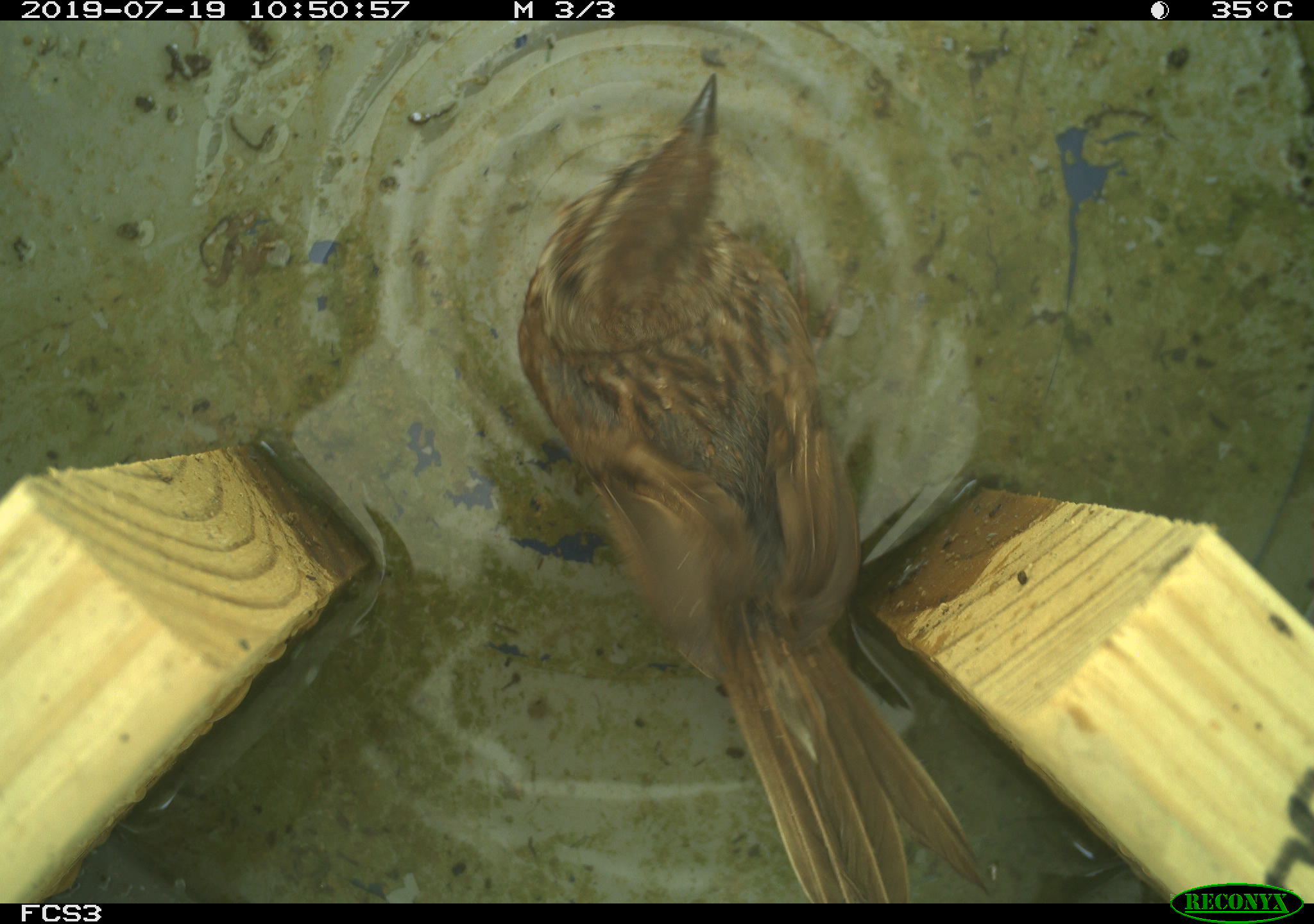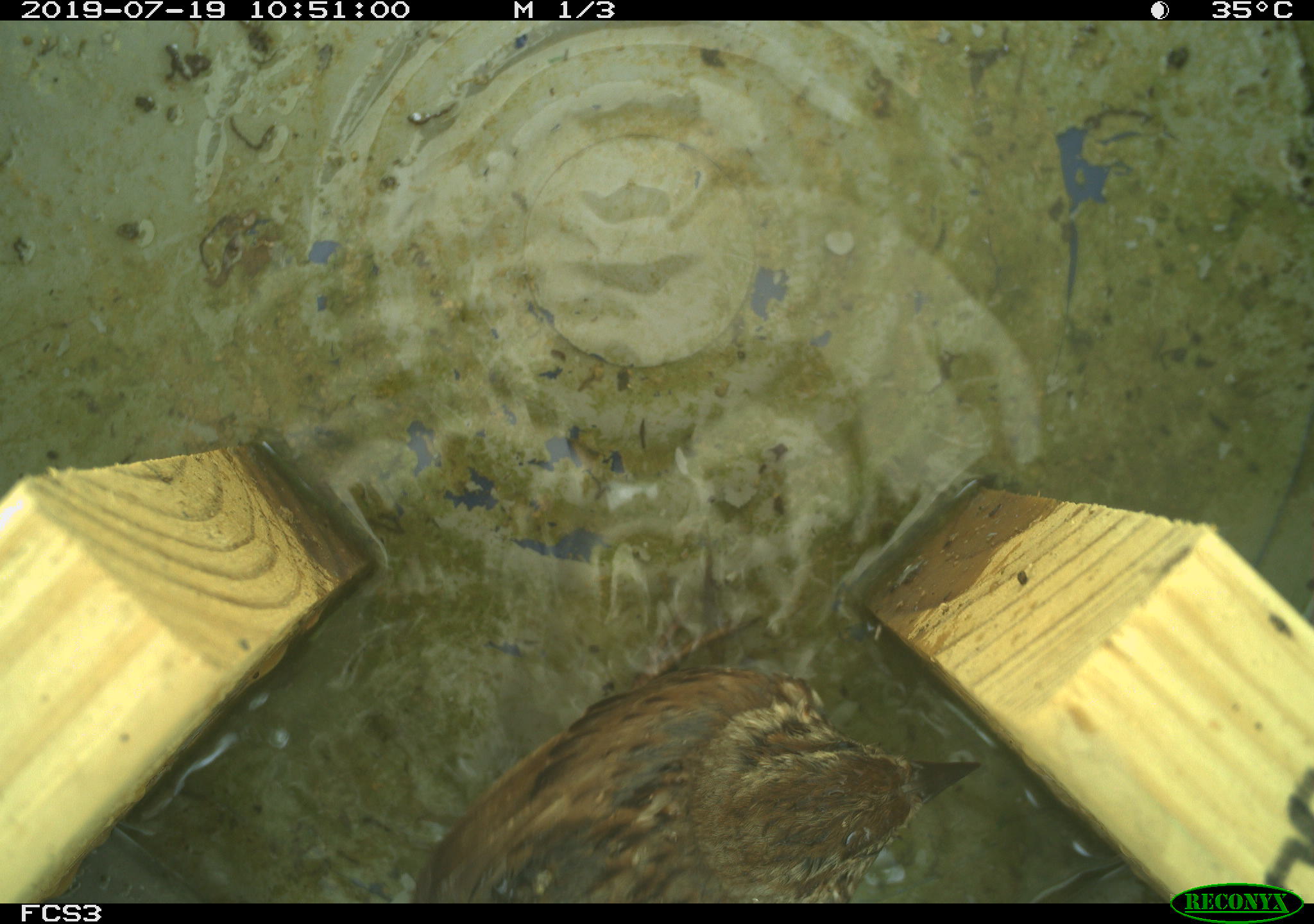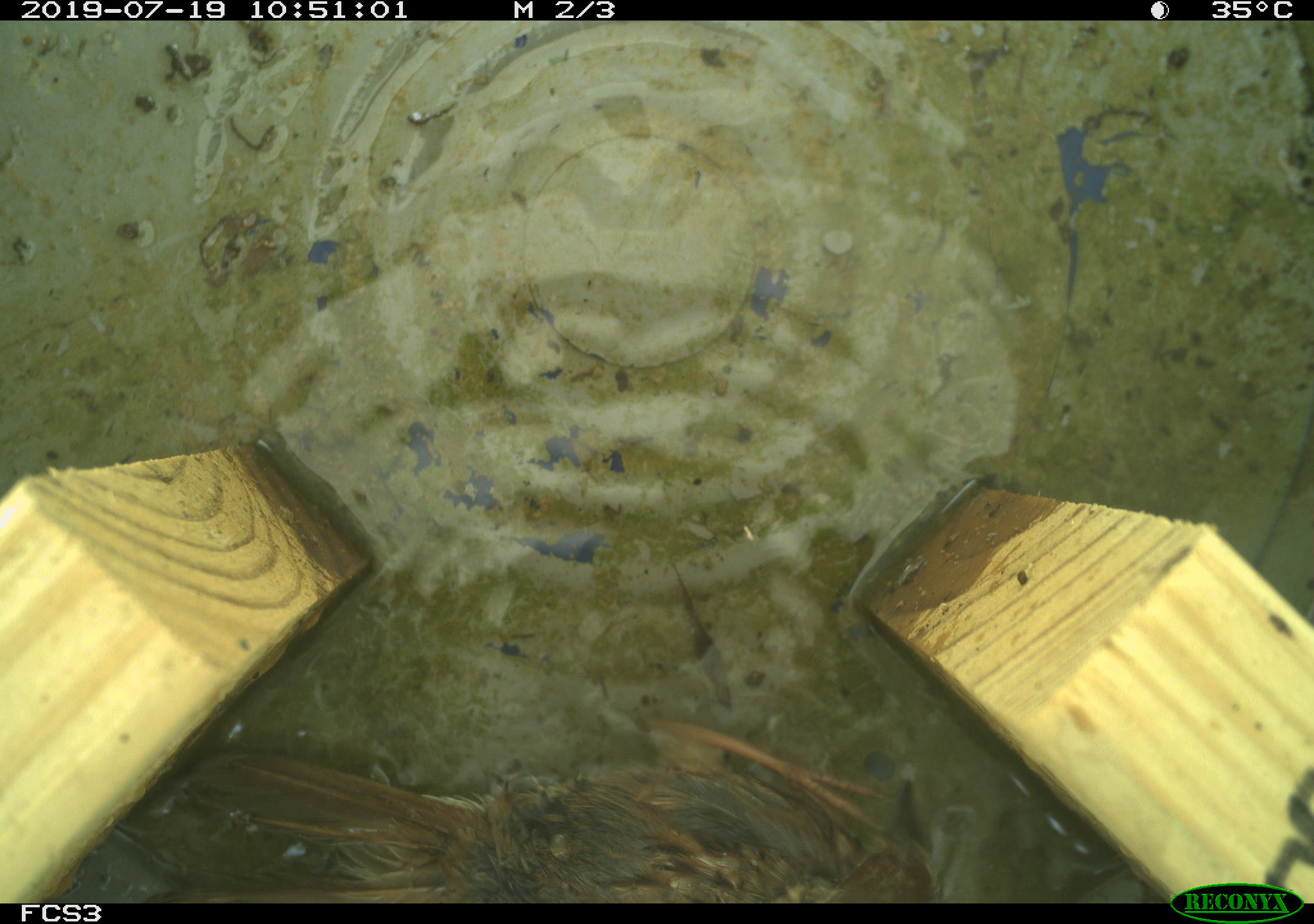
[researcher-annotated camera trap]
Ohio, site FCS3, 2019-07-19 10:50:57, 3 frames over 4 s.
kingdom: Animalia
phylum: Chordata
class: Aves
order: Passeriformes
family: Passerellidae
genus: Melospiza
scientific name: Melospiza melodia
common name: song sparrow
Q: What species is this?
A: Song sparrow (Melospiza melodia).